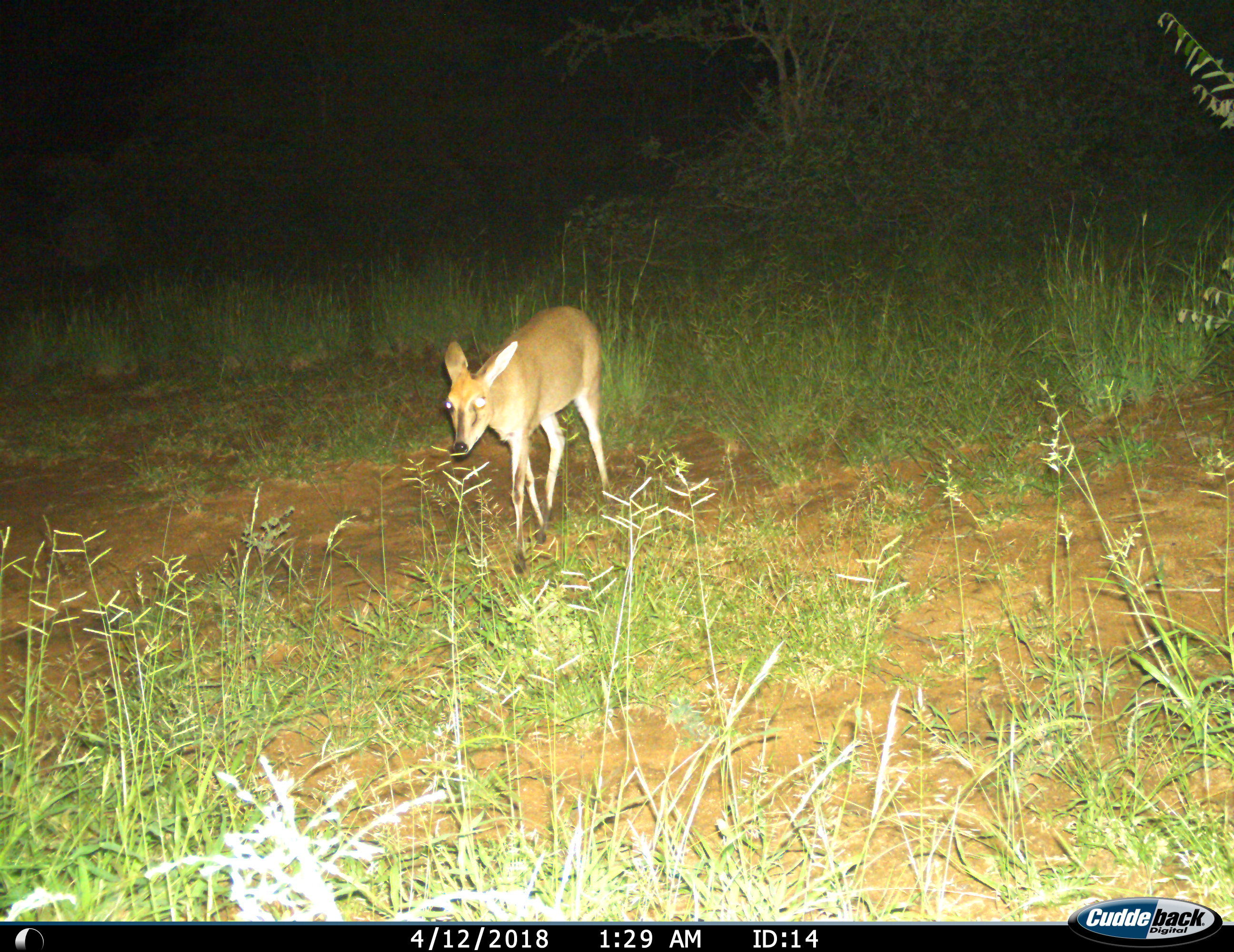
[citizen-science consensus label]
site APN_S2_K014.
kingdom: Animalia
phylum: Chordata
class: Mammalia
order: Artiodactyla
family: Bovidae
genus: Sylvicapra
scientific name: Sylvicapra grimmia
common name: common duiker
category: duikercommongrey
Duikercommongrey (common duiker) (Sylvicapra grimmia), count 1. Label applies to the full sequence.